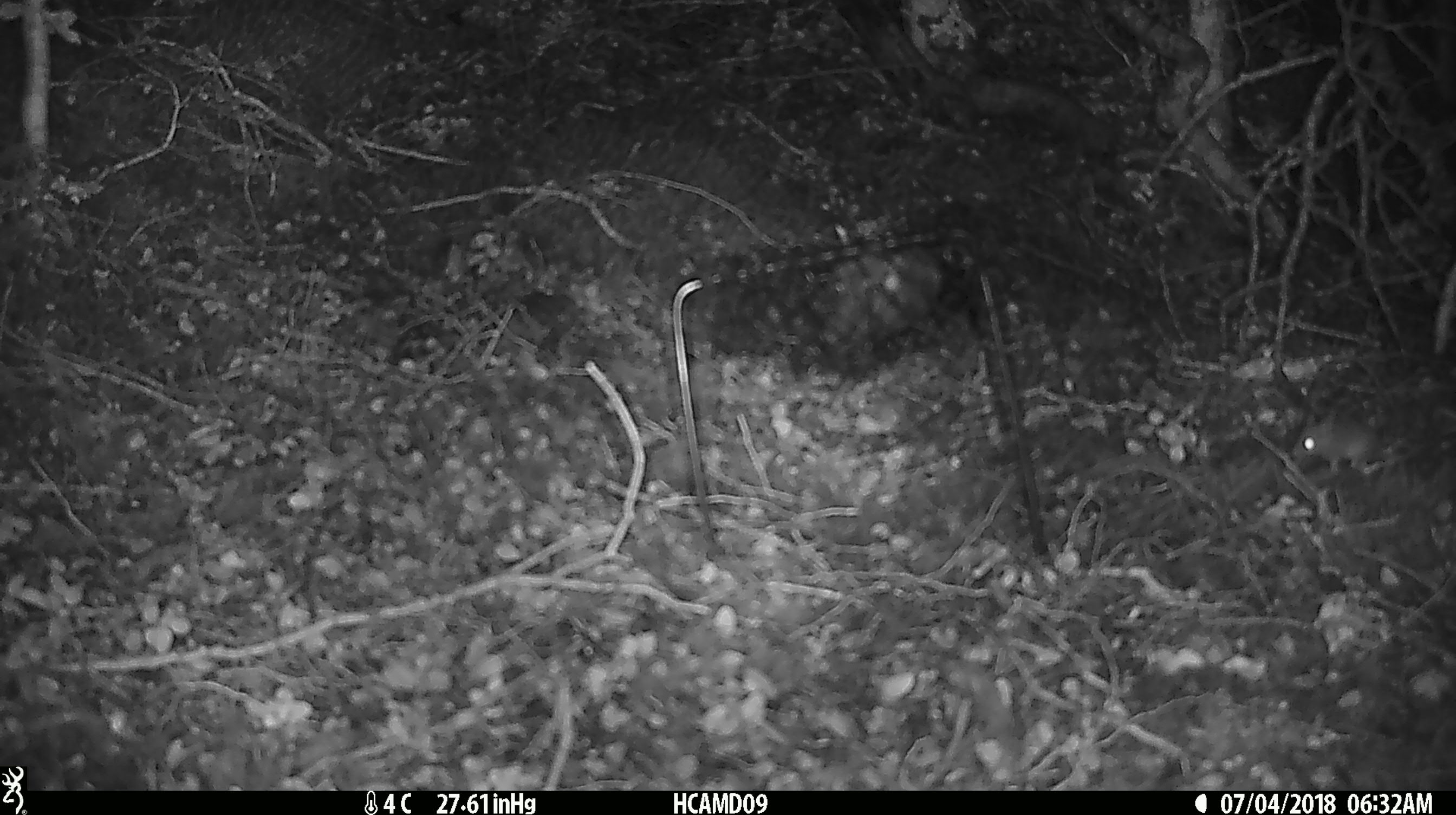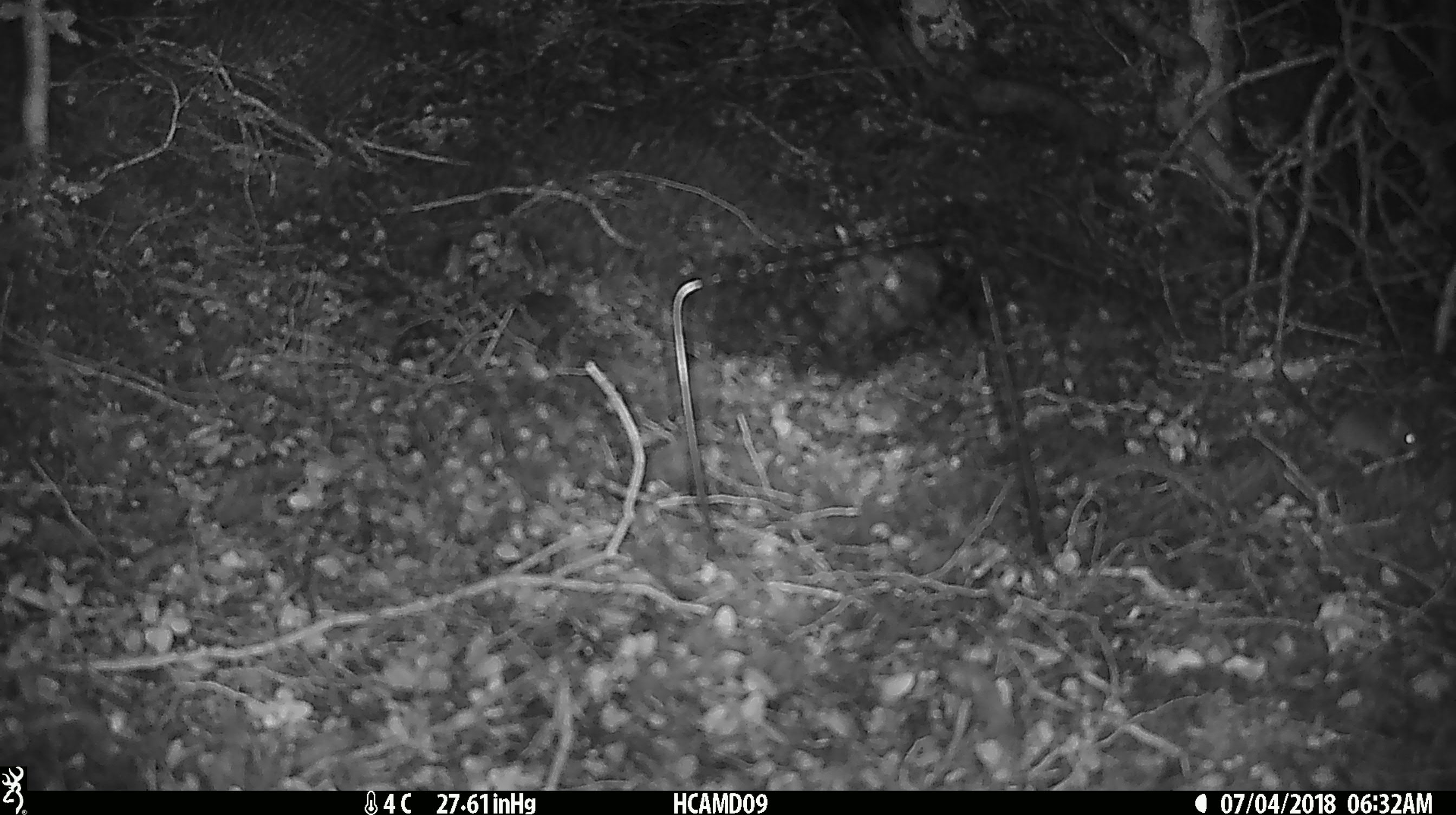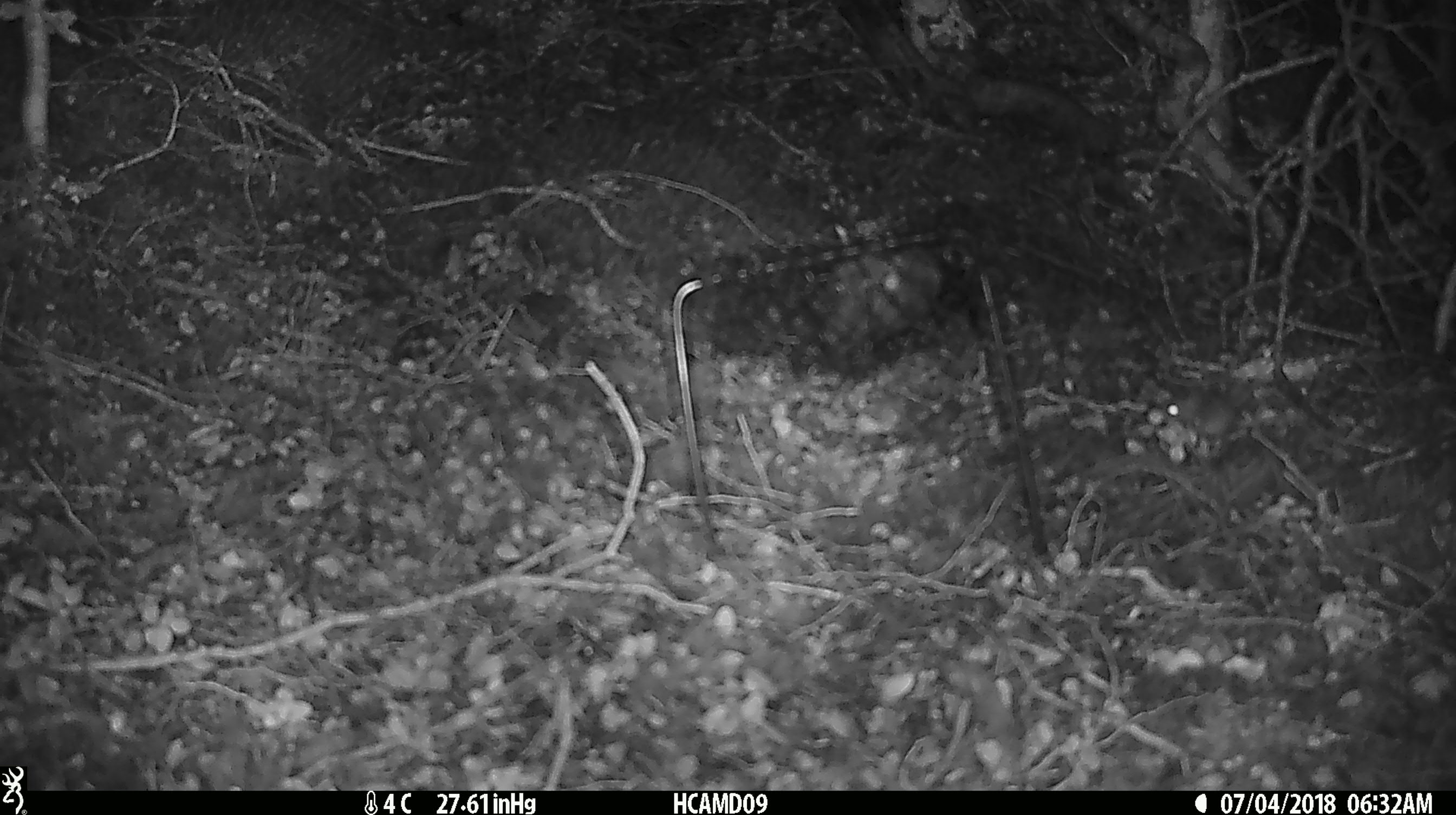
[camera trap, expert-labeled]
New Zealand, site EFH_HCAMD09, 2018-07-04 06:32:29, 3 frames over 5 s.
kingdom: Animalia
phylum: Chordata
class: Mammalia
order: Rodentia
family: Muridae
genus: Mus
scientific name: Mus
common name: mouse